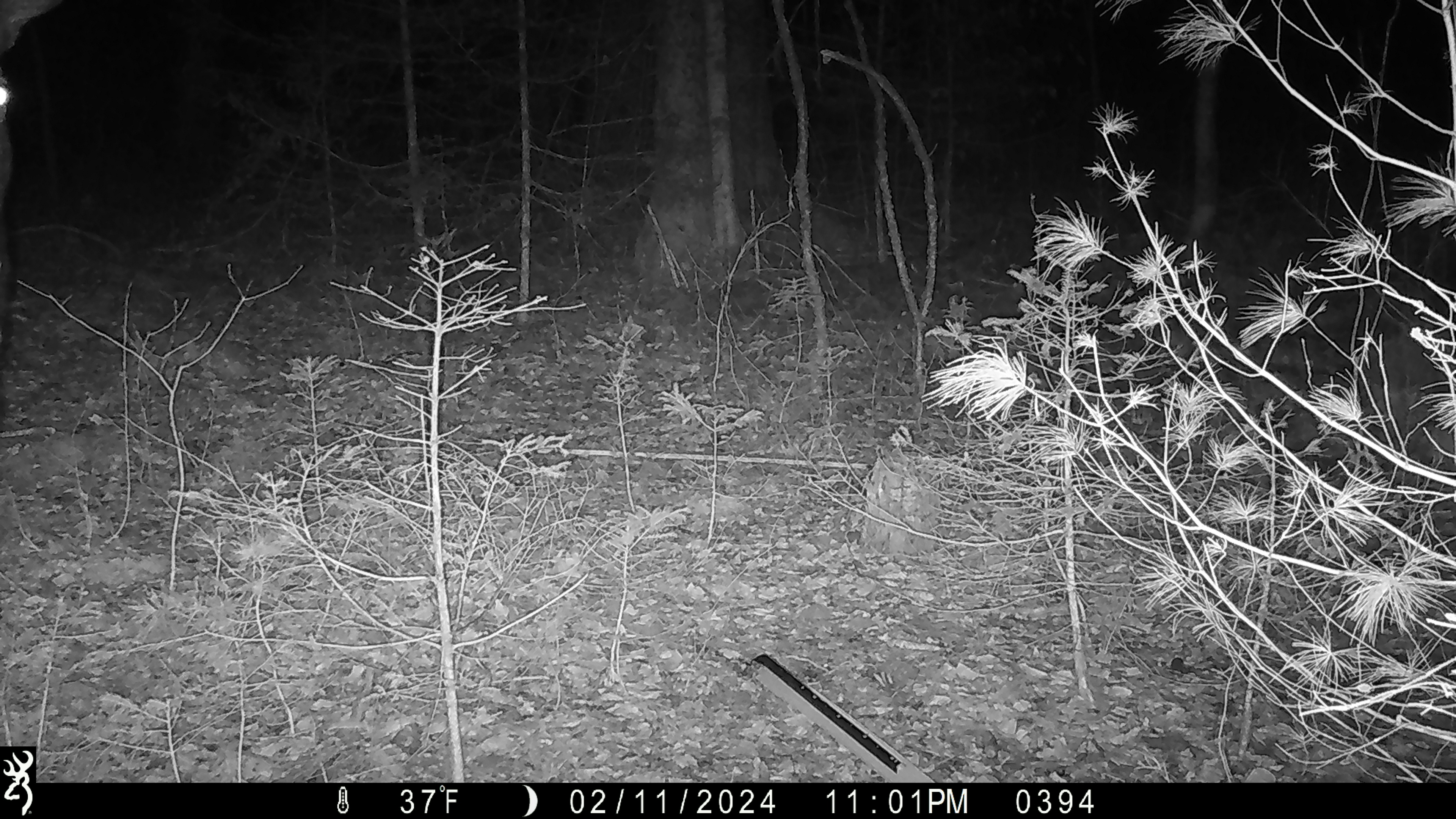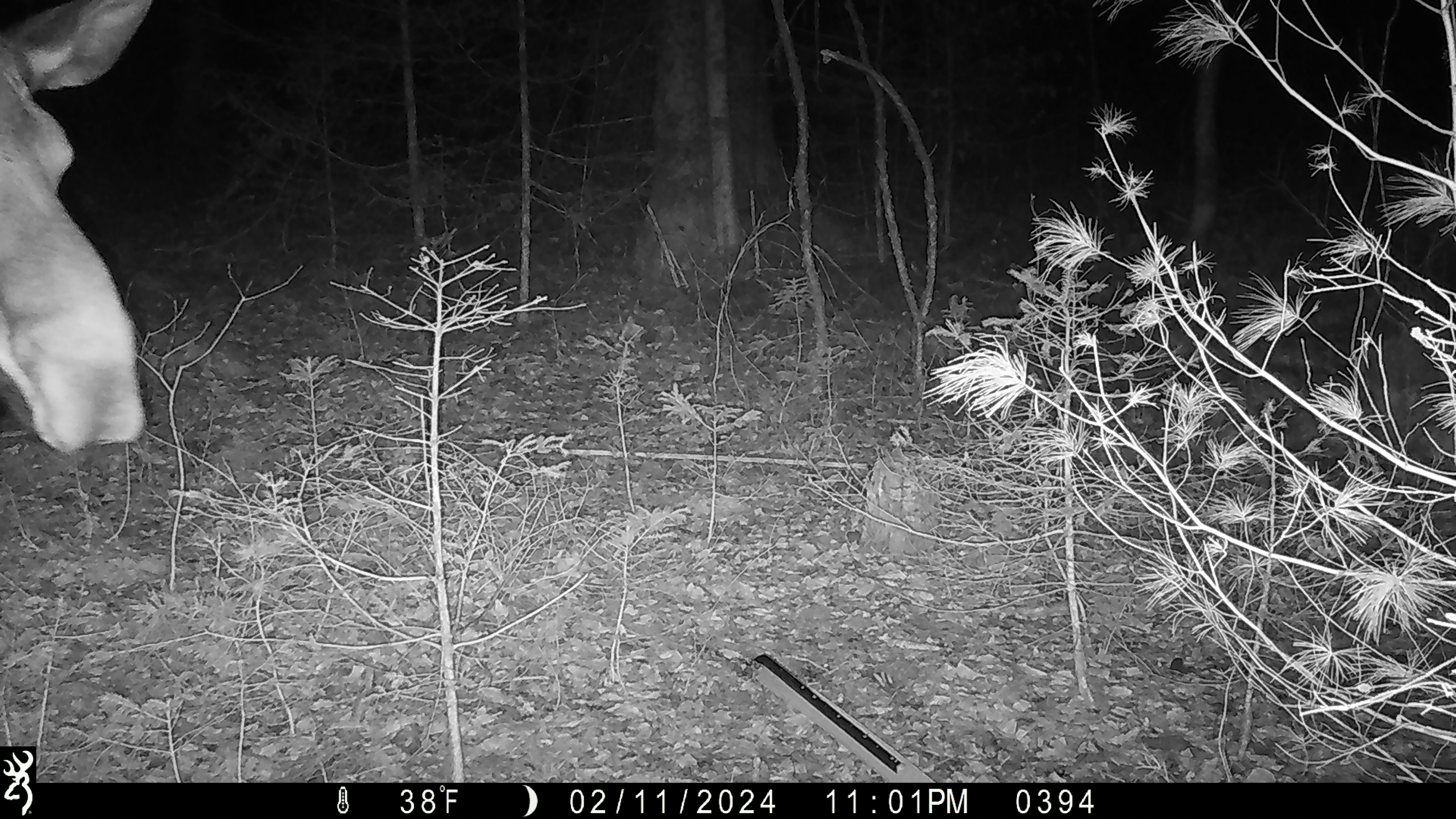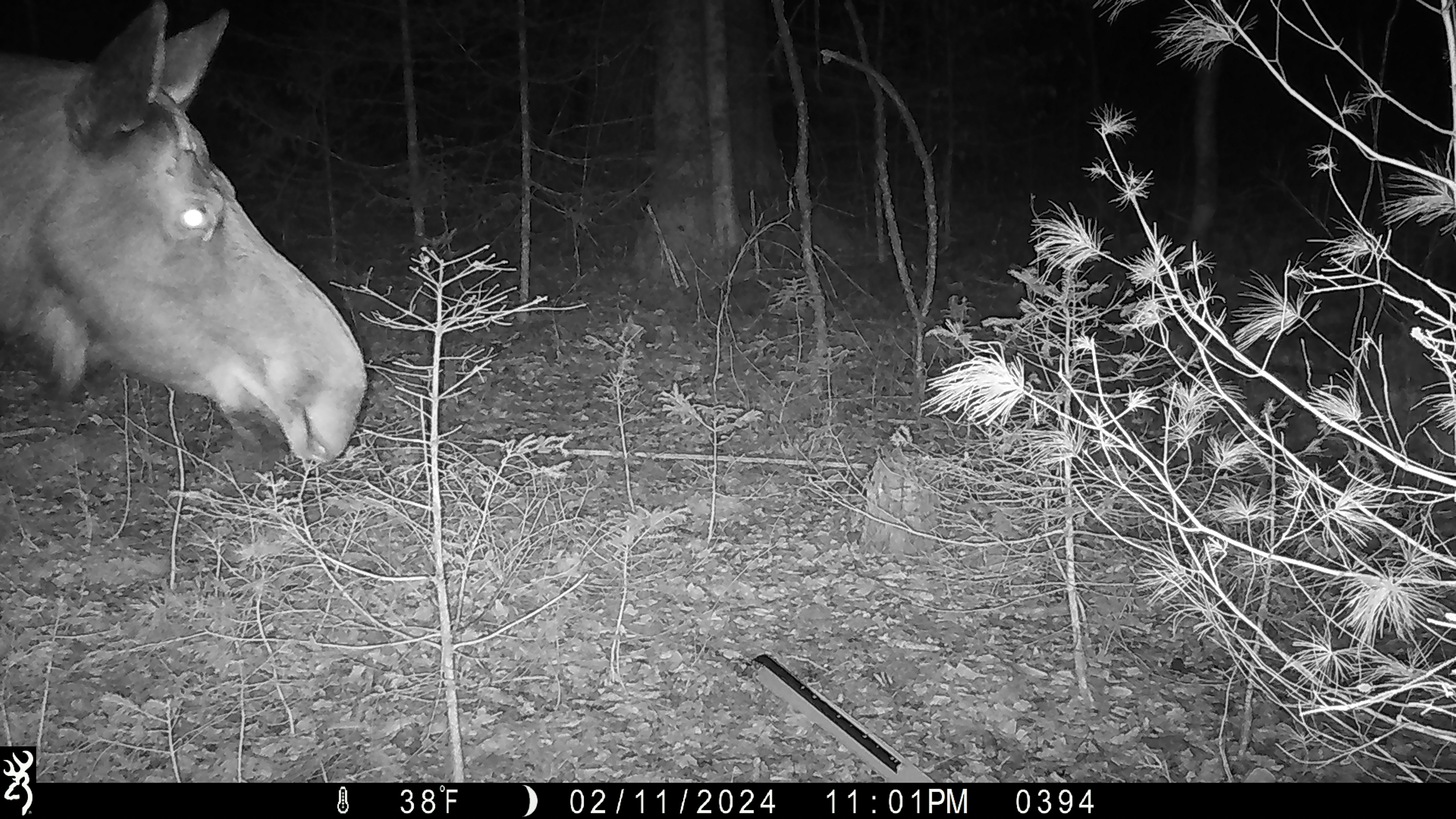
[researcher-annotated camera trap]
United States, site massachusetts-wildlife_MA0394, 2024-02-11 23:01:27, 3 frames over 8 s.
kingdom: Animalia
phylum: Chordata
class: Mammalia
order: Artiodactyla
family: Cervidae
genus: Alces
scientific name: Alces alces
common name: moose